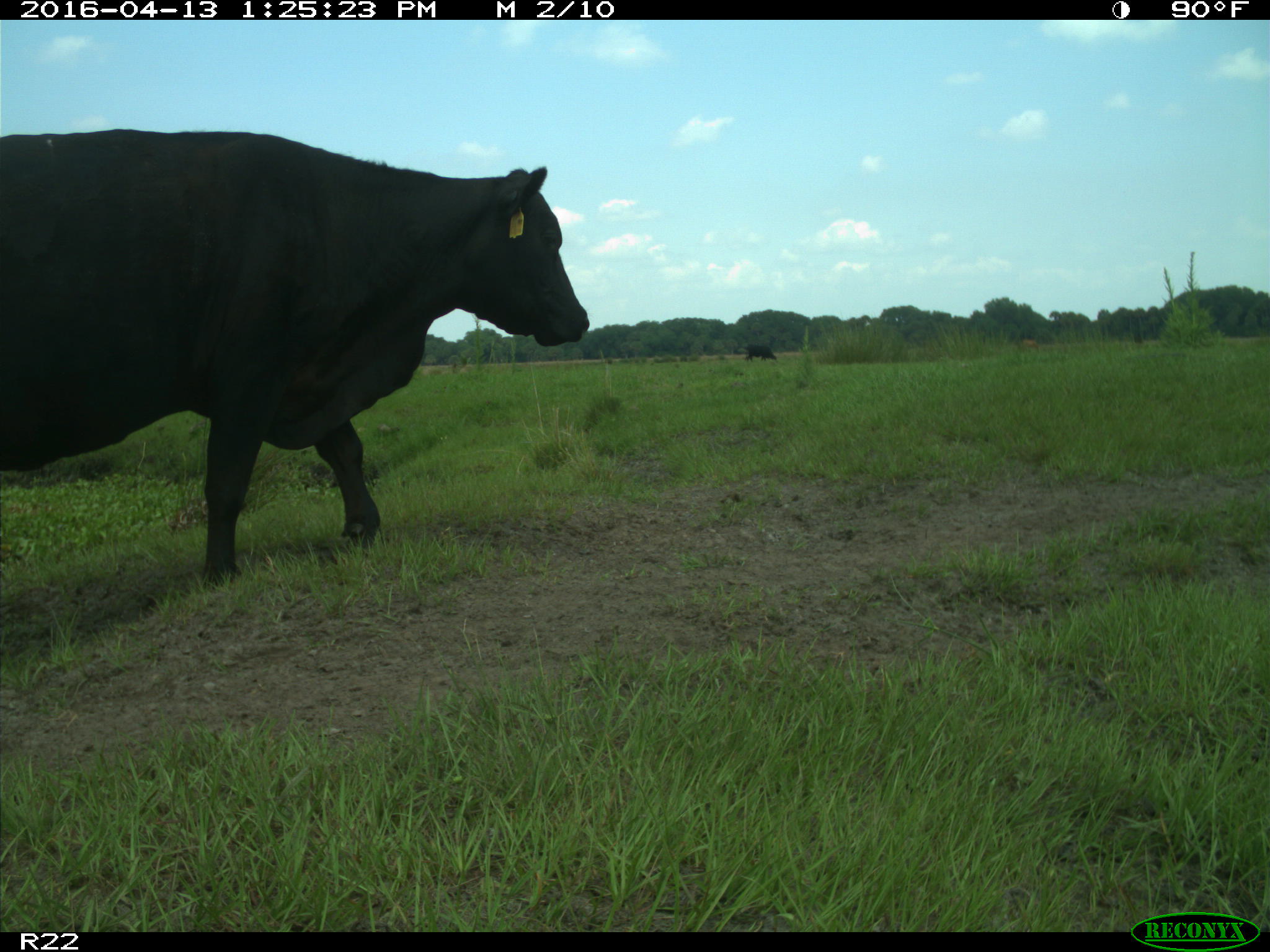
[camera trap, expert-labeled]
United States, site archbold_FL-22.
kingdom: Animalia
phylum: Chordata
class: Mammalia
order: Artiodactyla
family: Bovidae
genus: Bos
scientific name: Bos taurus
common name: domestic cow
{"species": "Bos taurus (domestic cow)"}